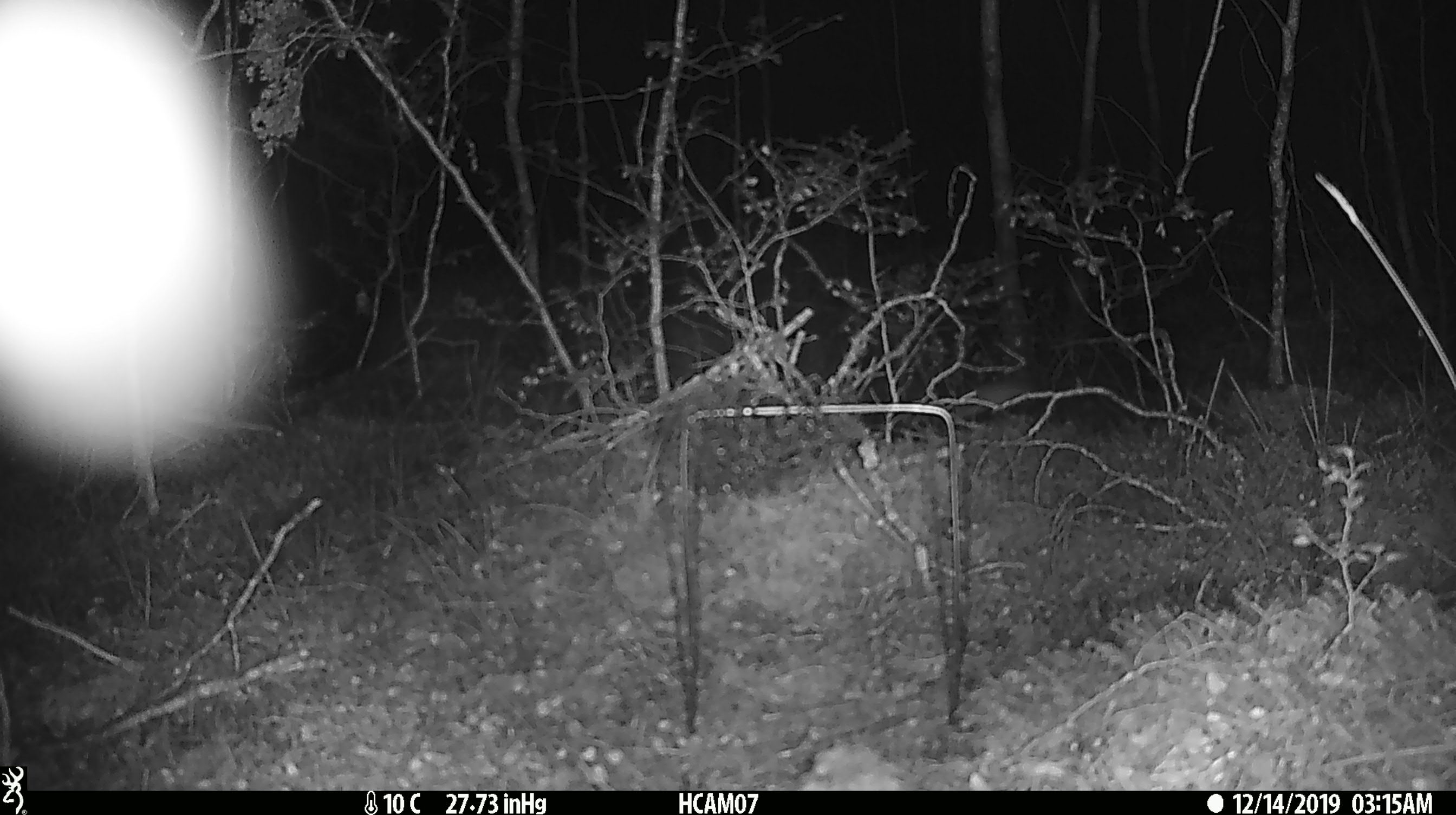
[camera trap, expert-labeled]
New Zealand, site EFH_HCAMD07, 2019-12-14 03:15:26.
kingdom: Animalia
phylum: Chordata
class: Mammalia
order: Rodentia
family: Muridae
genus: Mus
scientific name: Mus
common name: mouse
Mouse (Mus).